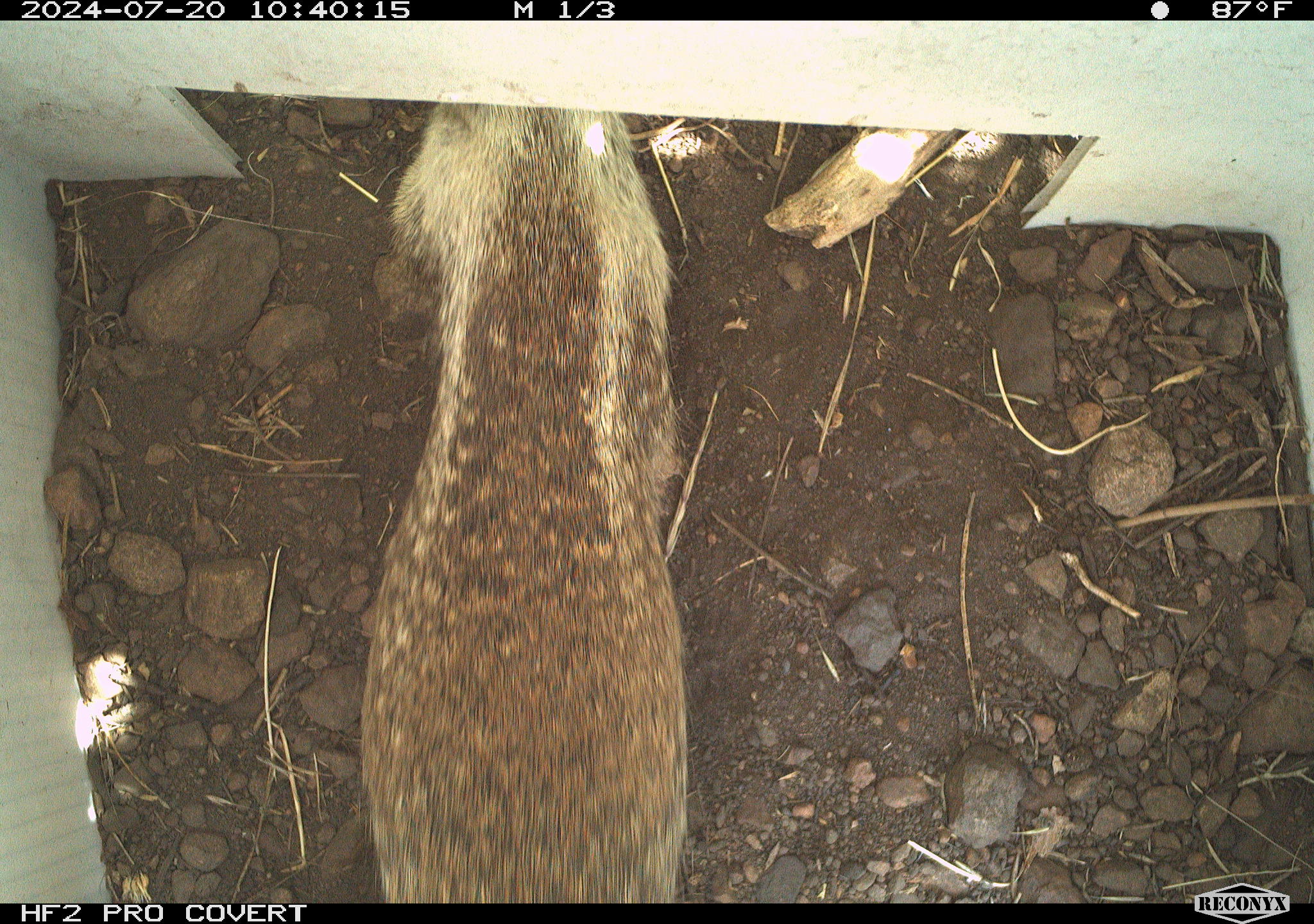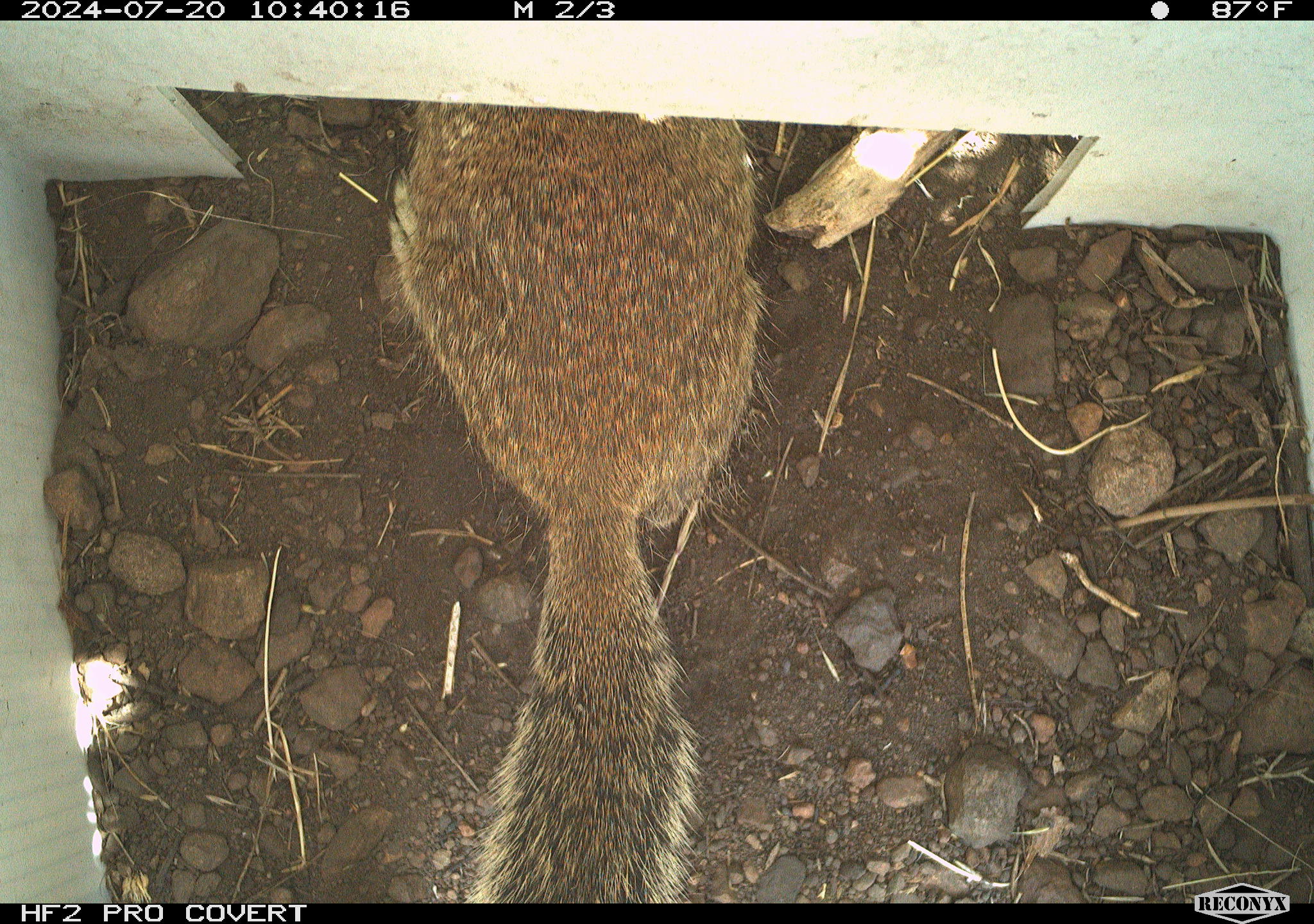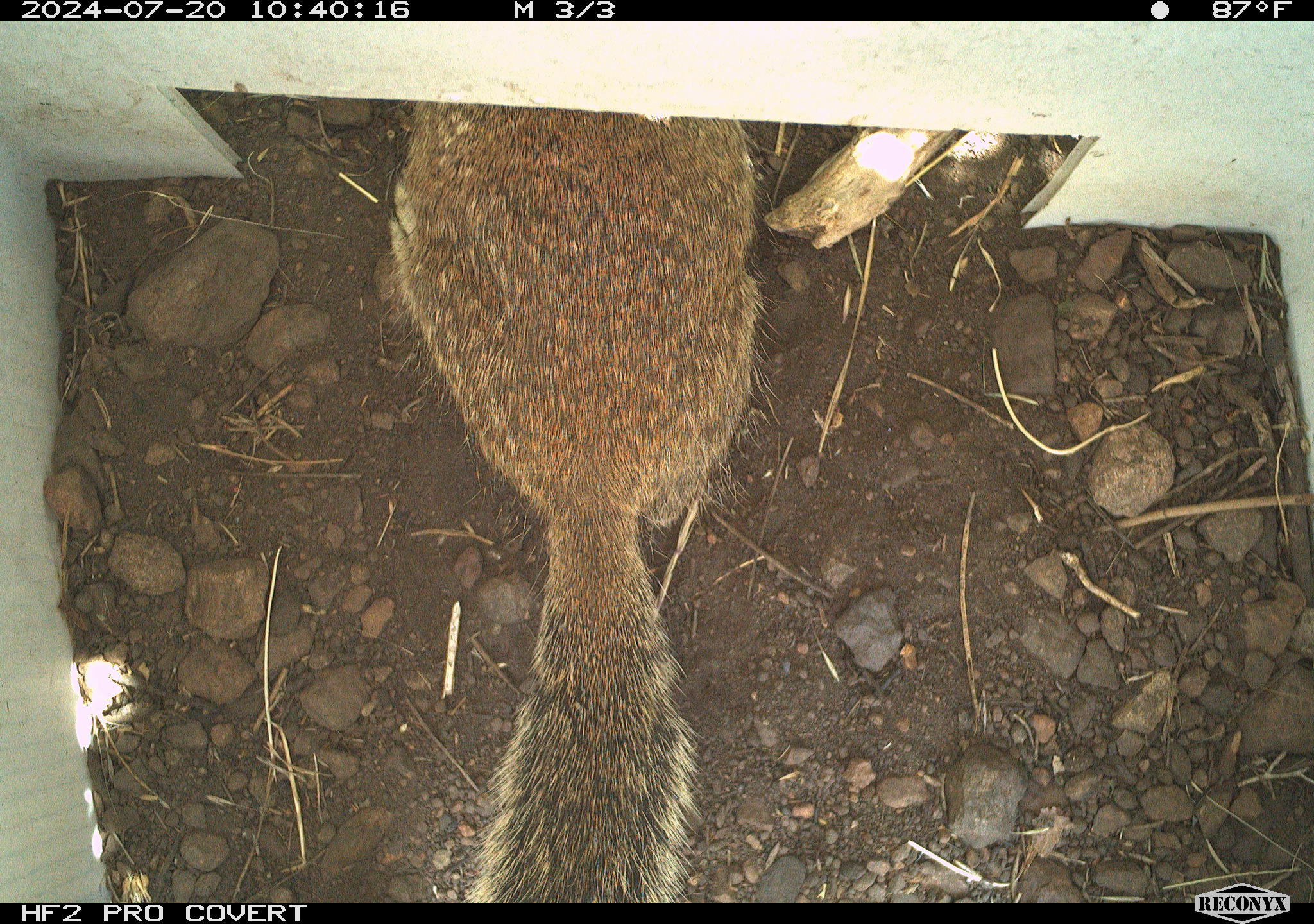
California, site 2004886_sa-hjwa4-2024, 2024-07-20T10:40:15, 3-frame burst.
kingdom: Animalia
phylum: Chordata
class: Mammalia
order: Rodentia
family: Sciuridae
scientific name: Sciuridae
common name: squirrels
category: sciuridae family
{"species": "sciuridae family (squirrels) (Sciuridae)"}